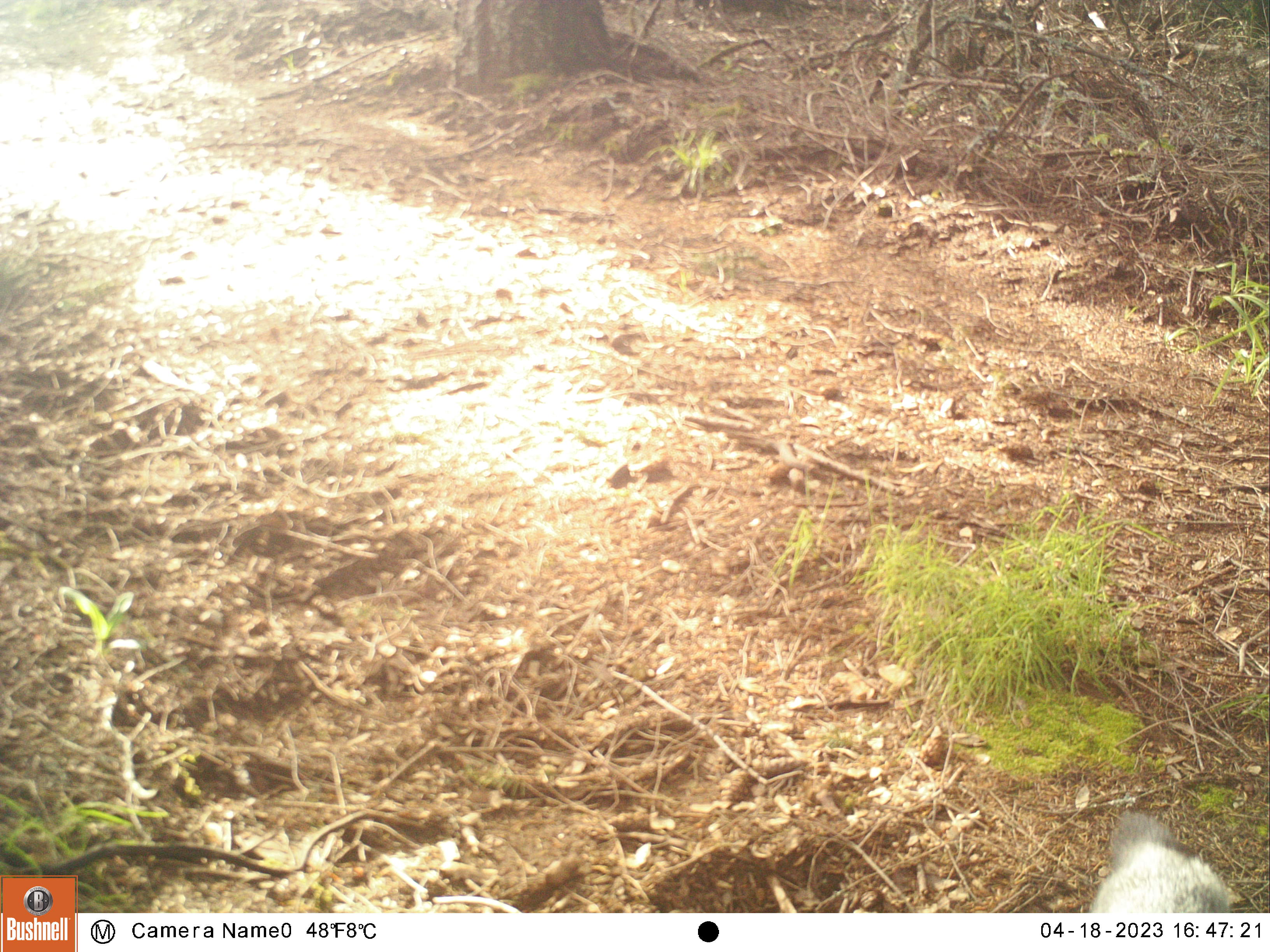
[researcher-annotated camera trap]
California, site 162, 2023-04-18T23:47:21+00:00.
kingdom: Animalia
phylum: Chordata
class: Mammalia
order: Rodentia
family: Sciuridae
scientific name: Sciuridae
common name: squirrel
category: unknown squirrel